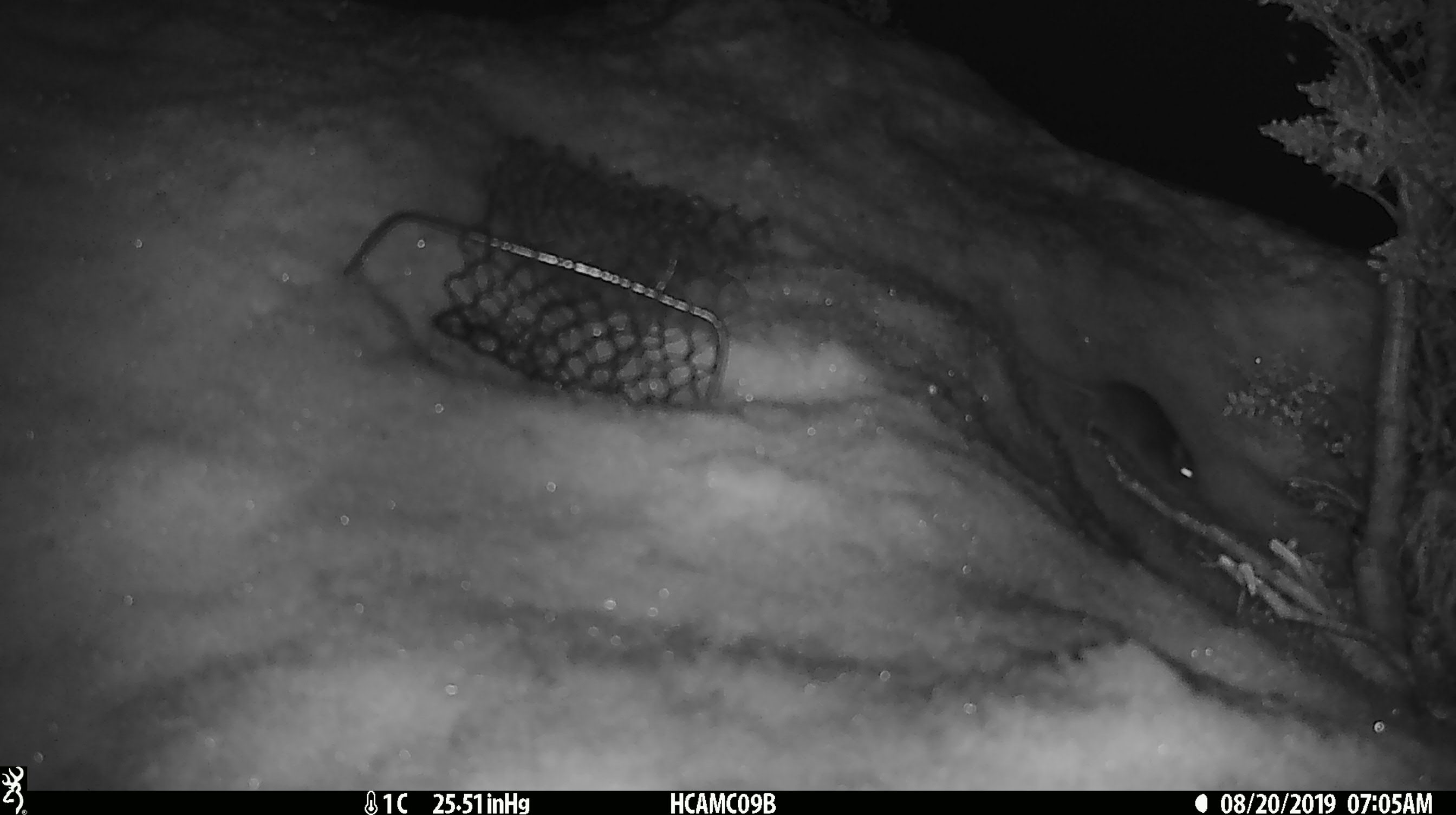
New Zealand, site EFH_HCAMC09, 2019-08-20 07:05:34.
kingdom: Animalia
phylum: Chordata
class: Mammalia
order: Rodentia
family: Muridae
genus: Mus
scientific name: Mus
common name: mouse